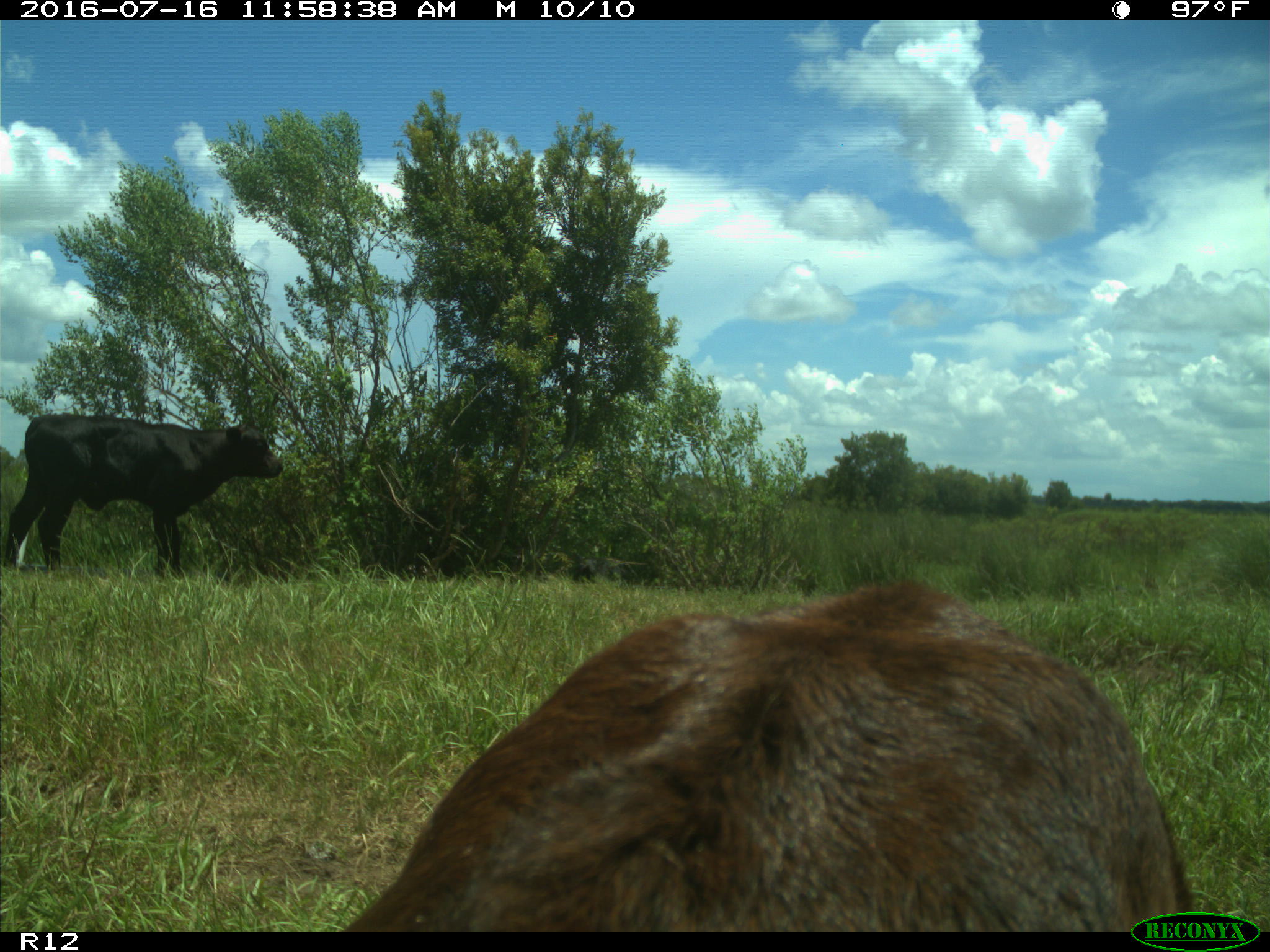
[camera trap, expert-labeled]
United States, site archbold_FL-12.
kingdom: Animalia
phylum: Chordata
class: Mammalia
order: Artiodactyla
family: Bovidae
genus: Bos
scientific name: Bos taurus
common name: domestic cow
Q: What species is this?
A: Bos taurus (domestic cow).